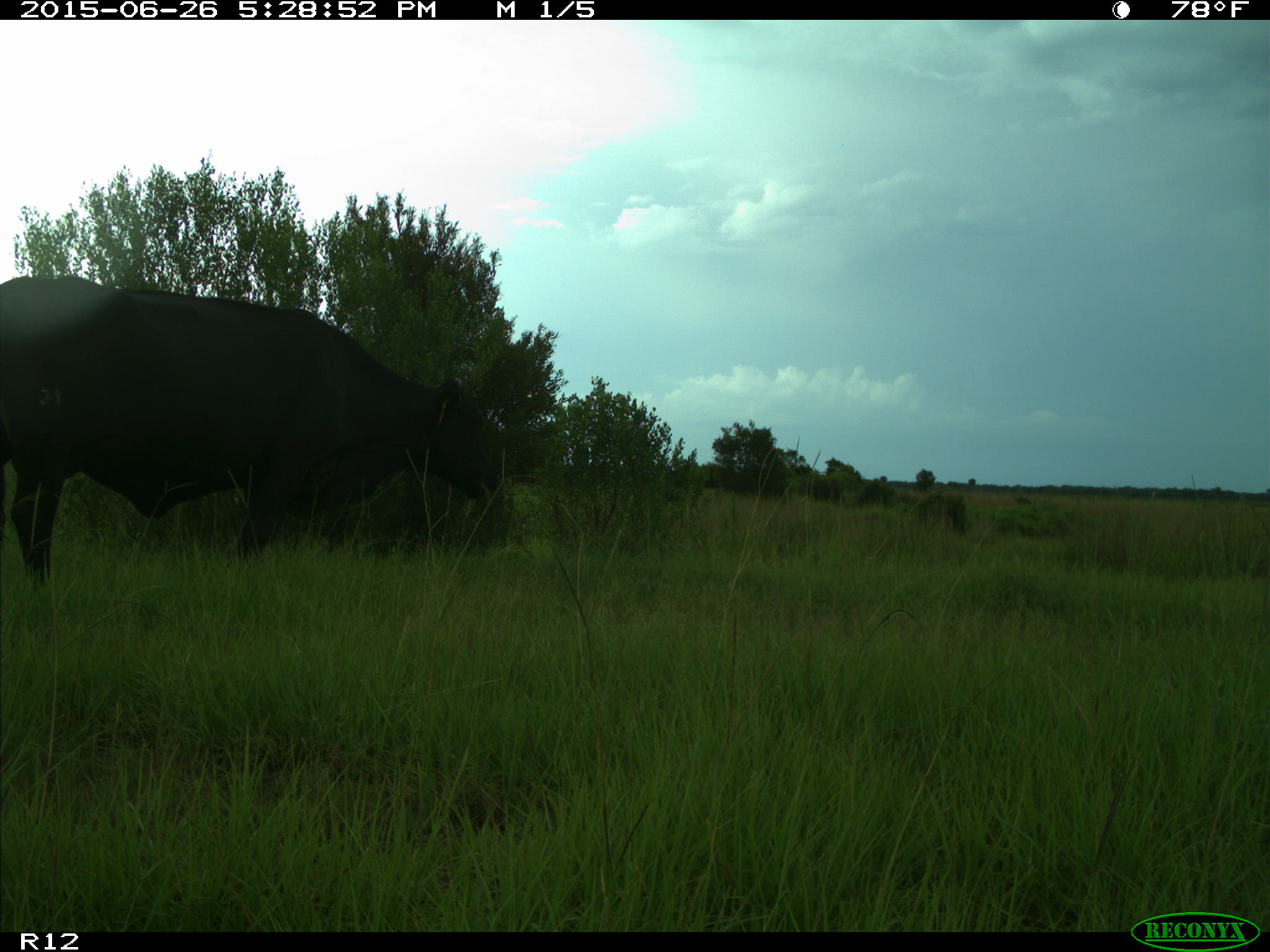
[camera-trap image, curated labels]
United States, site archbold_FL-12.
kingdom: Animalia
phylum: Chordata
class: Mammalia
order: Artiodactyla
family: Bovidae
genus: Bos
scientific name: Bos taurus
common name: domestic cow